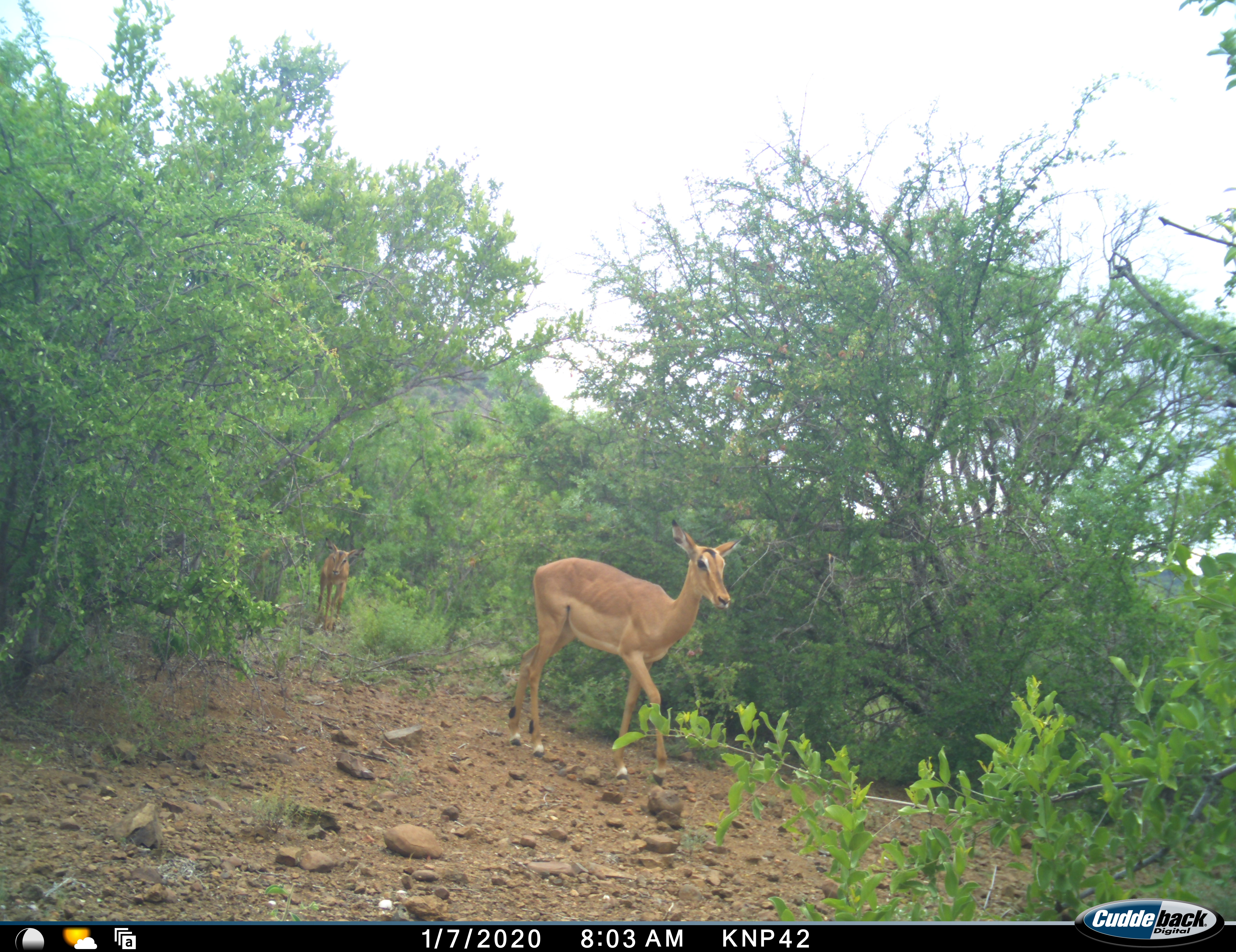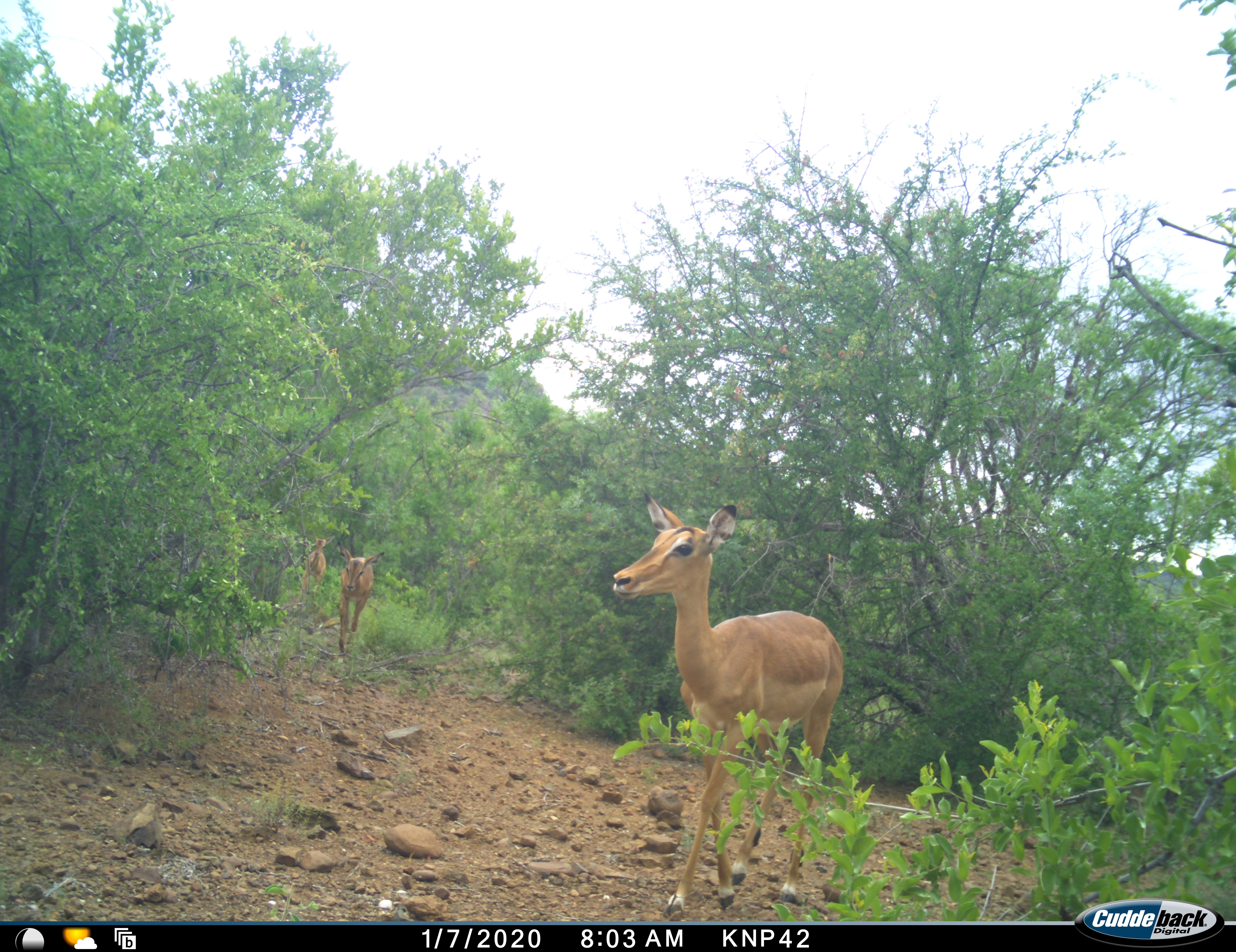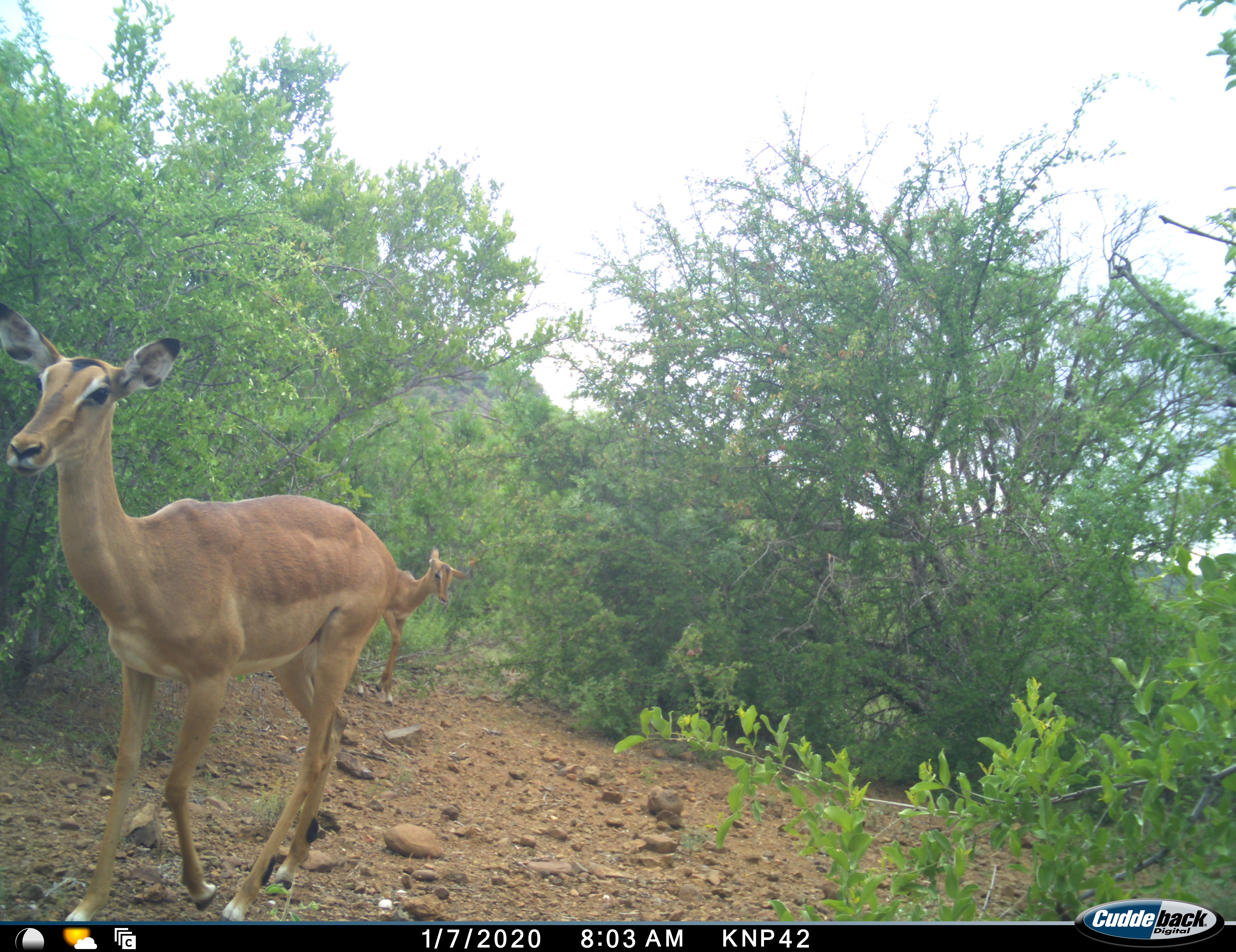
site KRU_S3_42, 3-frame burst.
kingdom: Animalia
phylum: Chordata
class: Mammalia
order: Artiodactyla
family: Bovidae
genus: Aepyceros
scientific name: Aepyceros melampus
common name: impala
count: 3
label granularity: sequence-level